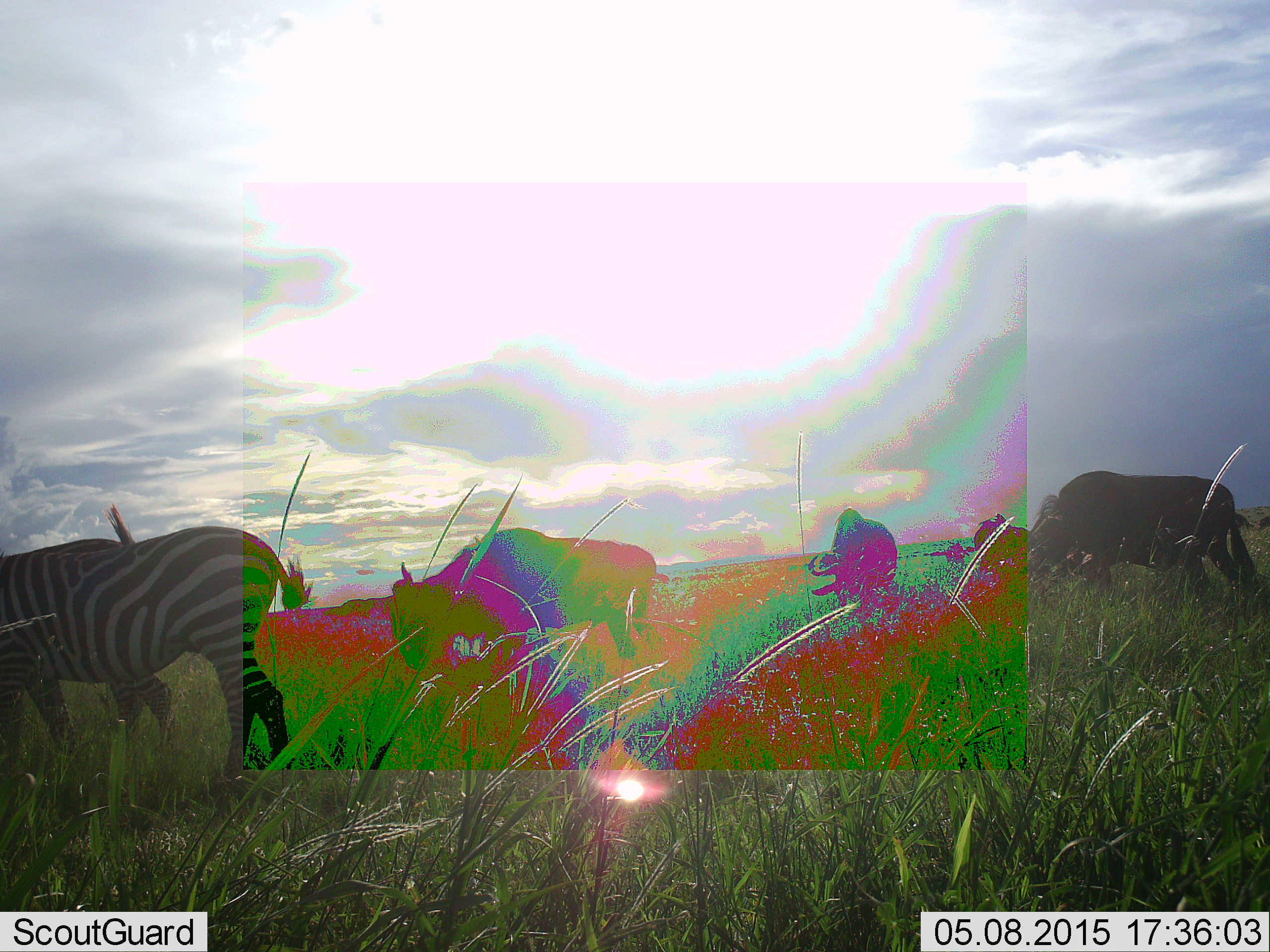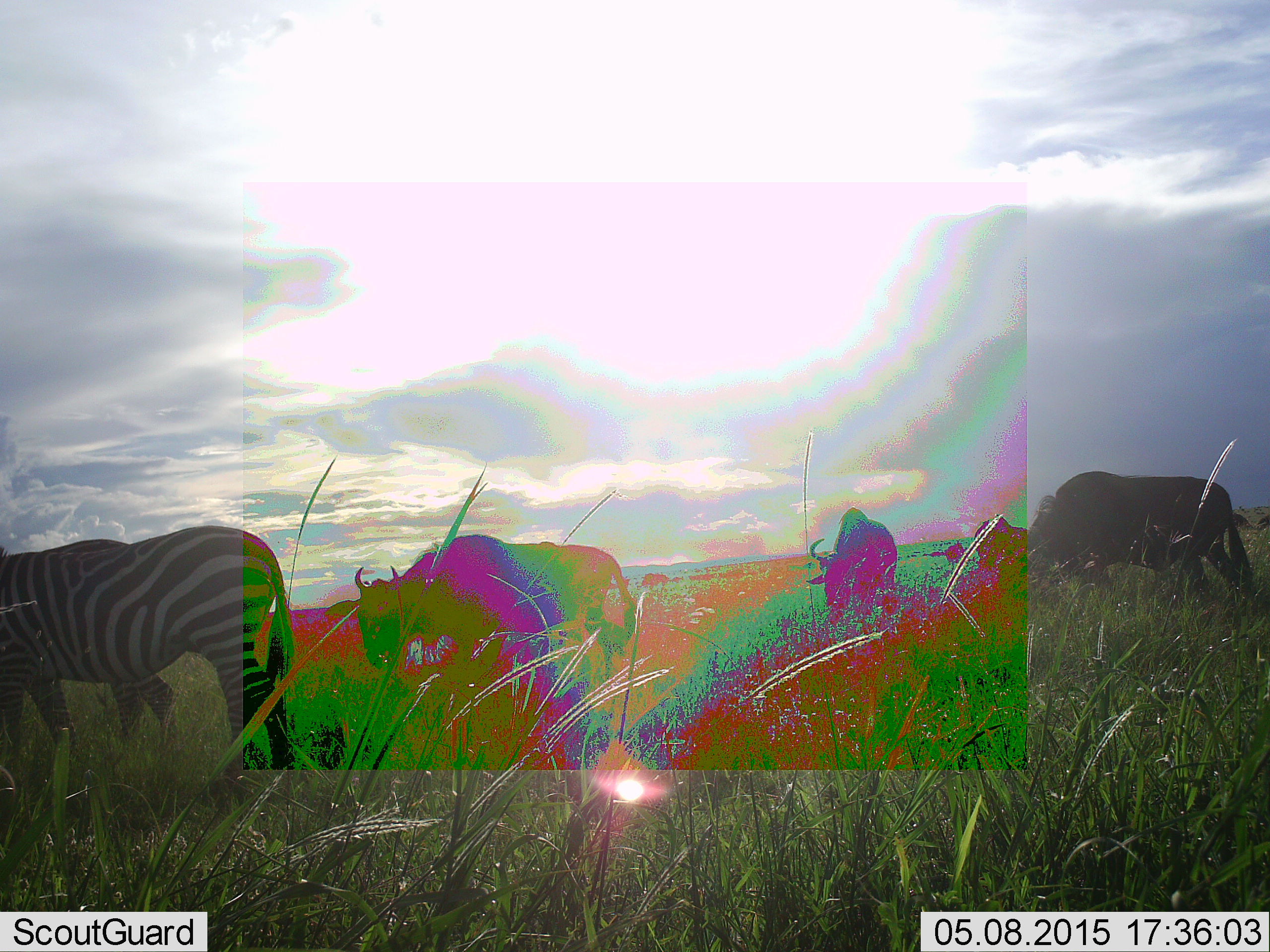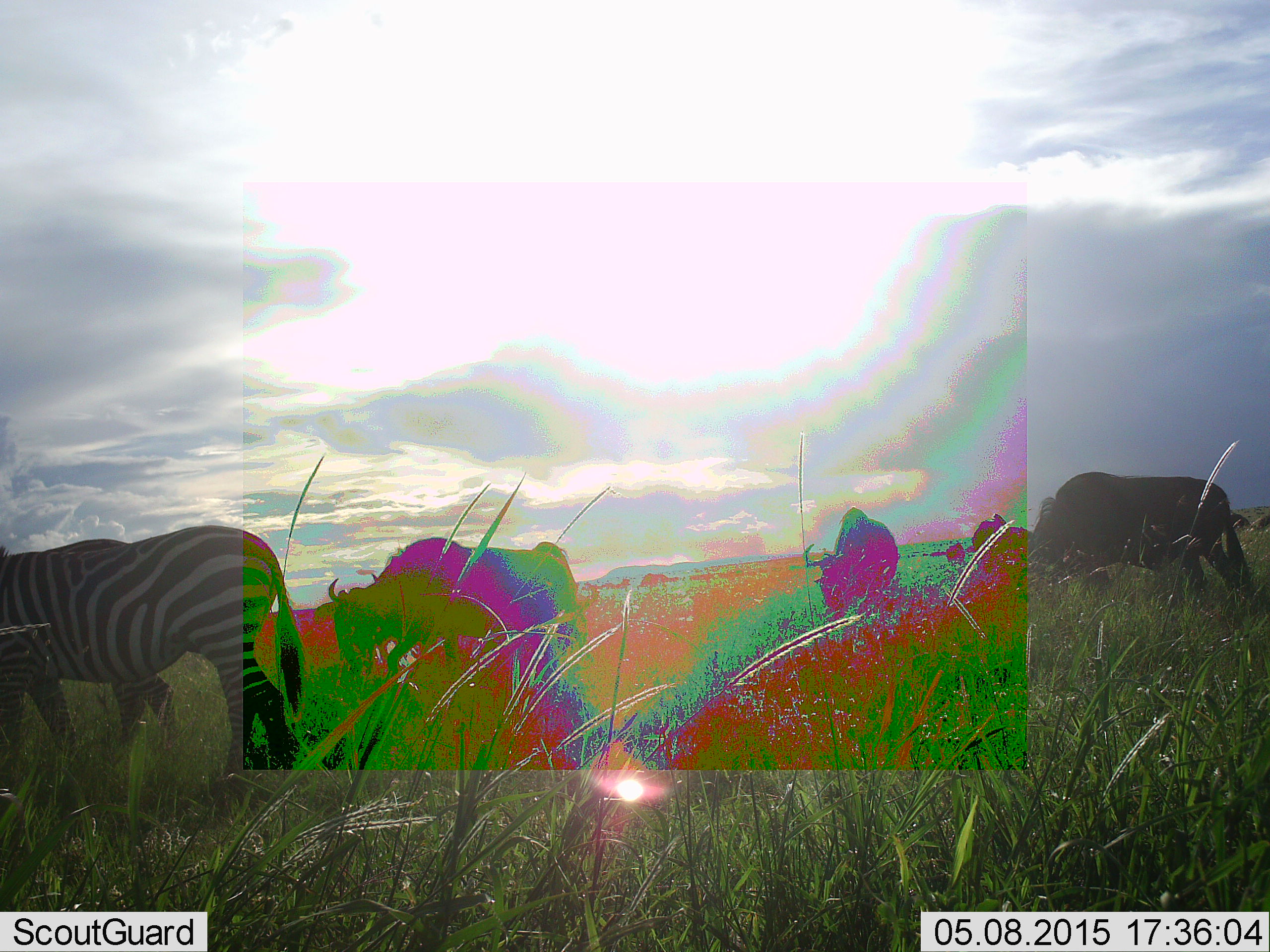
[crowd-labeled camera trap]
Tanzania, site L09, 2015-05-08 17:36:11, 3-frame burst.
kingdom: Animalia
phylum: Chordata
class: Mammalia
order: Artiodactyla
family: Bovidae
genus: Connochaetes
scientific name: Connochaetes taurinus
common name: blue wildebeest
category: wildebeest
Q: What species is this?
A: Wildebeest (blue wildebeest) (Connochaetes taurinus).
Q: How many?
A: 5.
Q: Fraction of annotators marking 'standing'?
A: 60%.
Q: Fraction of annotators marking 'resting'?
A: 0%.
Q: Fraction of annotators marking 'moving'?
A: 40%.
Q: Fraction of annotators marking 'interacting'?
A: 0%.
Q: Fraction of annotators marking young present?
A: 0%.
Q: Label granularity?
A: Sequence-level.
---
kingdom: Animalia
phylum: Chordata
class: Mammalia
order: Perissodactyla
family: Equidae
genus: Equus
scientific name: Equus quagga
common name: plains zebra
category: zebra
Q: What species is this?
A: Zebra (plains zebra) (Equus quagga).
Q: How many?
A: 2.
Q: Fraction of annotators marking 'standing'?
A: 73%.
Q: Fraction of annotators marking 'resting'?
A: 9%.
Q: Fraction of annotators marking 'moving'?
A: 0%.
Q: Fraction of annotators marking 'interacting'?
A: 0%.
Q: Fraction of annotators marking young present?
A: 0%.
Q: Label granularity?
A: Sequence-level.